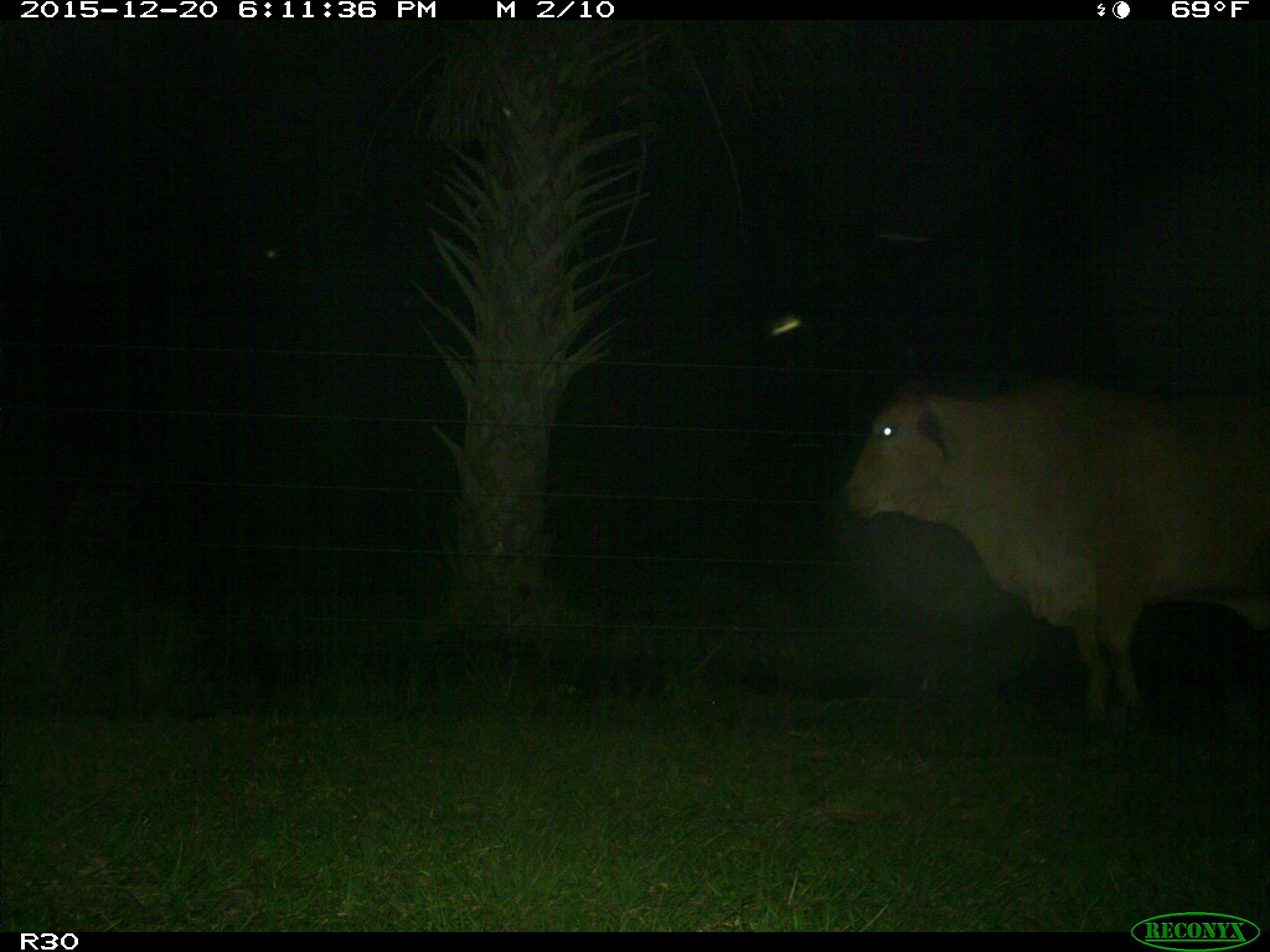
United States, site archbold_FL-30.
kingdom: Animalia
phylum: Chordata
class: Mammalia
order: Artiodactyla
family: Bovidae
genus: Bos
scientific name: Bos taurus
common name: domestic cow